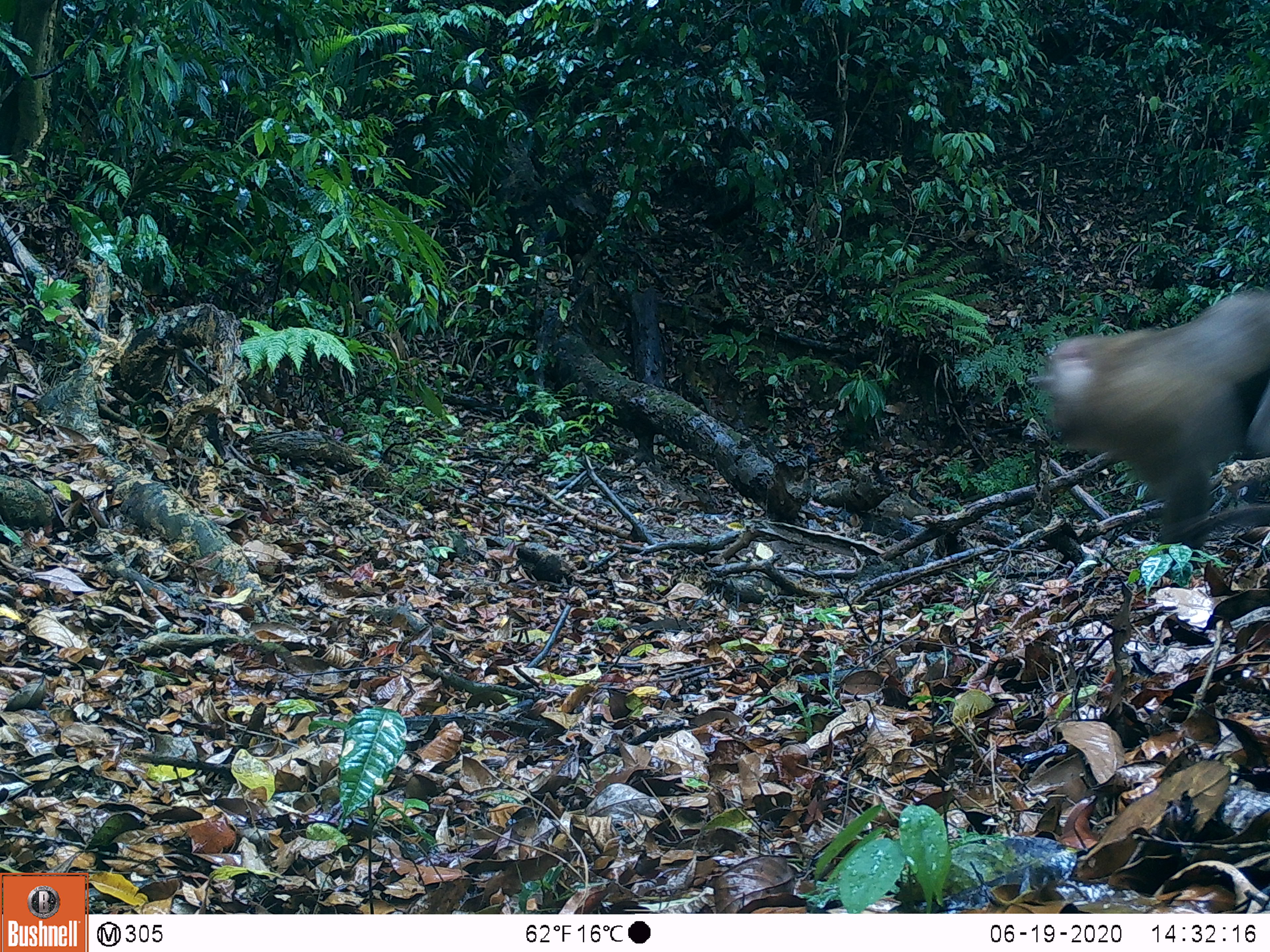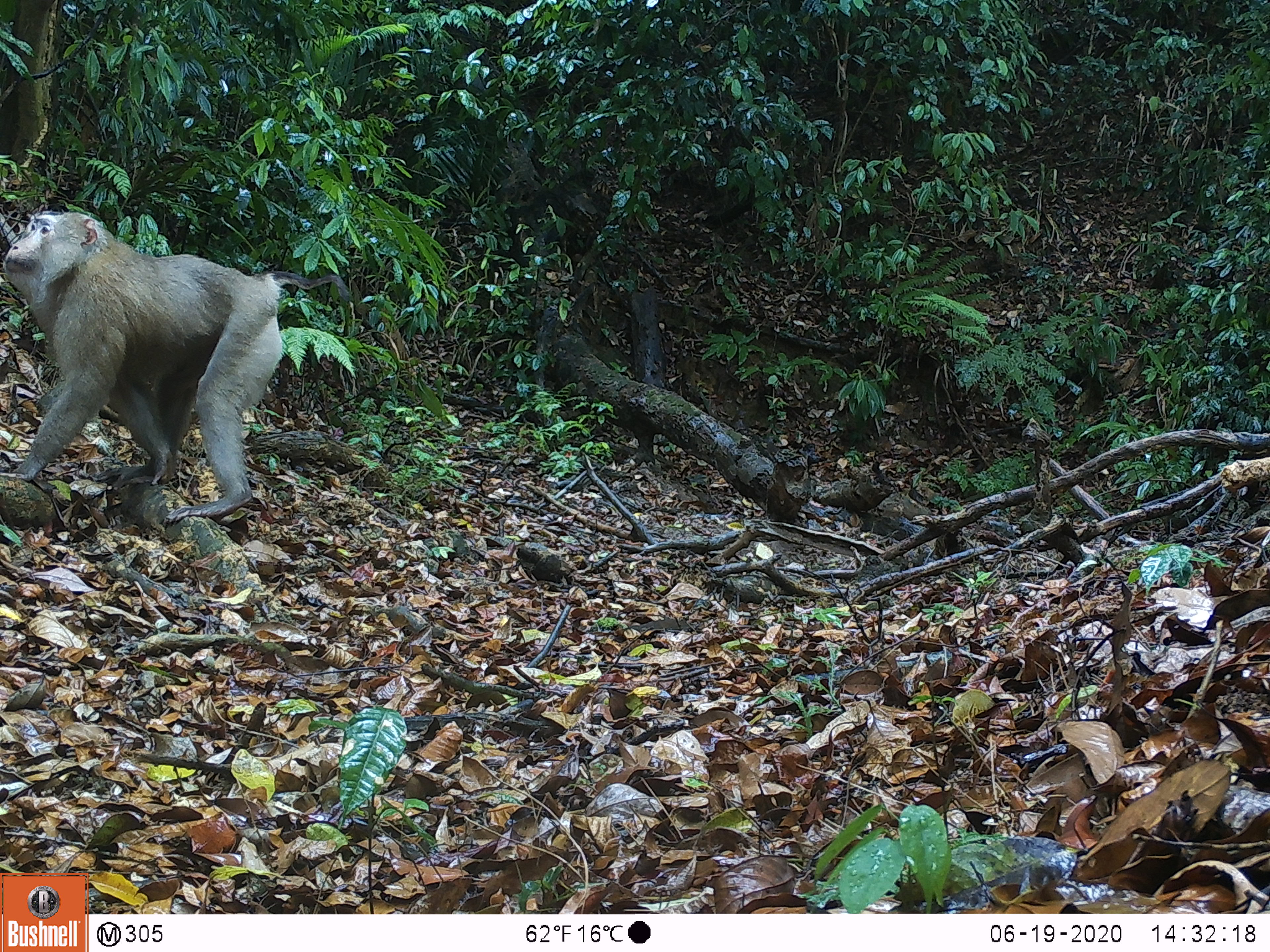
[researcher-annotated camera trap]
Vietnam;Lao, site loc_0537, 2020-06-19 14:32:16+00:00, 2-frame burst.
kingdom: Animalia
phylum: Chordata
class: Mammalia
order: Primates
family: Cercopithecidae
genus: Macaca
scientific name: Macaca nemestrina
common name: pig-tailed macaque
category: pig tailed macaque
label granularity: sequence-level